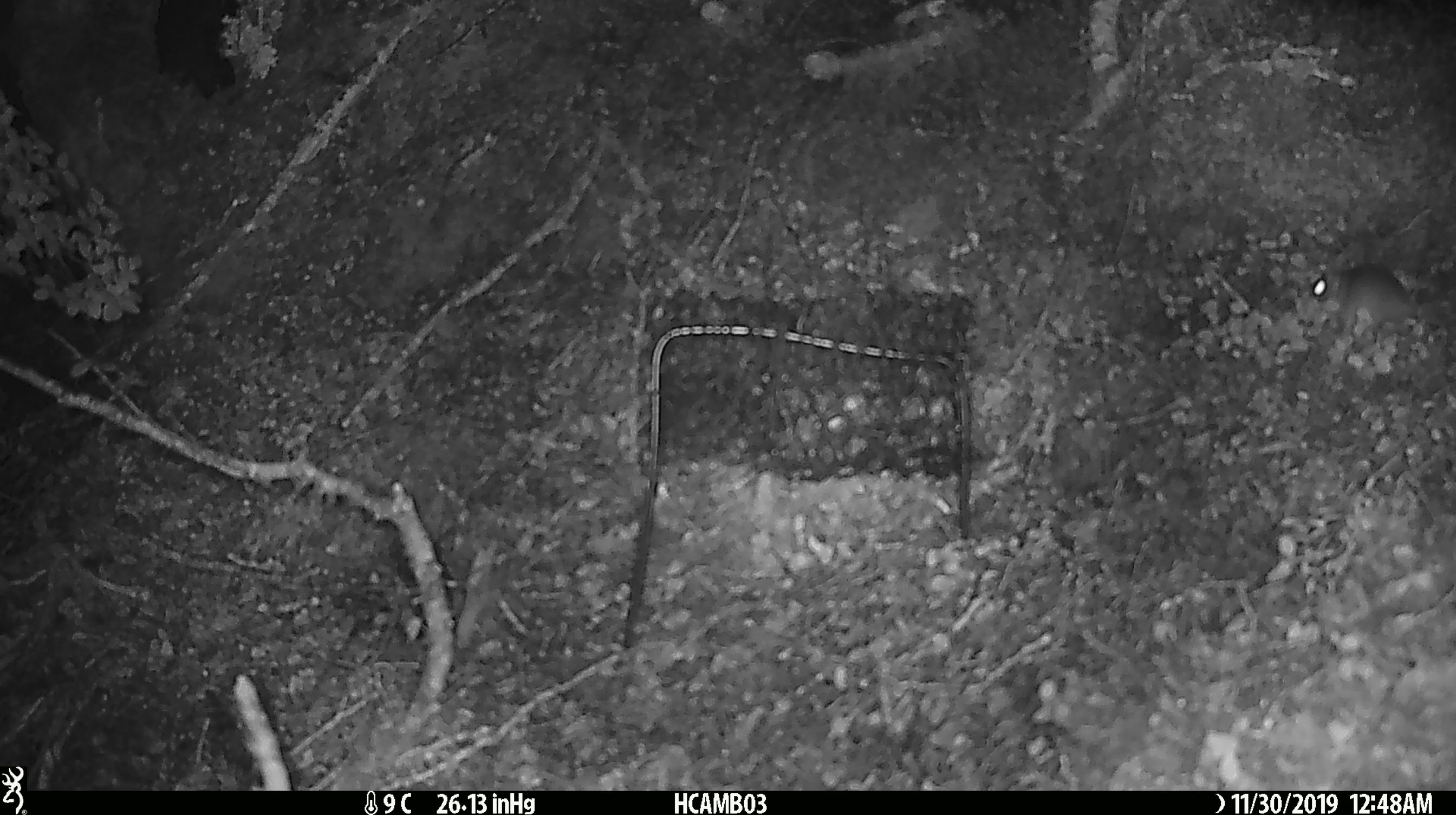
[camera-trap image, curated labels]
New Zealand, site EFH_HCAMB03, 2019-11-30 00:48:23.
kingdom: Animalia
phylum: Chordata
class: Mammalia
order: Rodentia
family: Muridae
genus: Mus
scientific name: Mus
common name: mouse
Mouse (Mus).